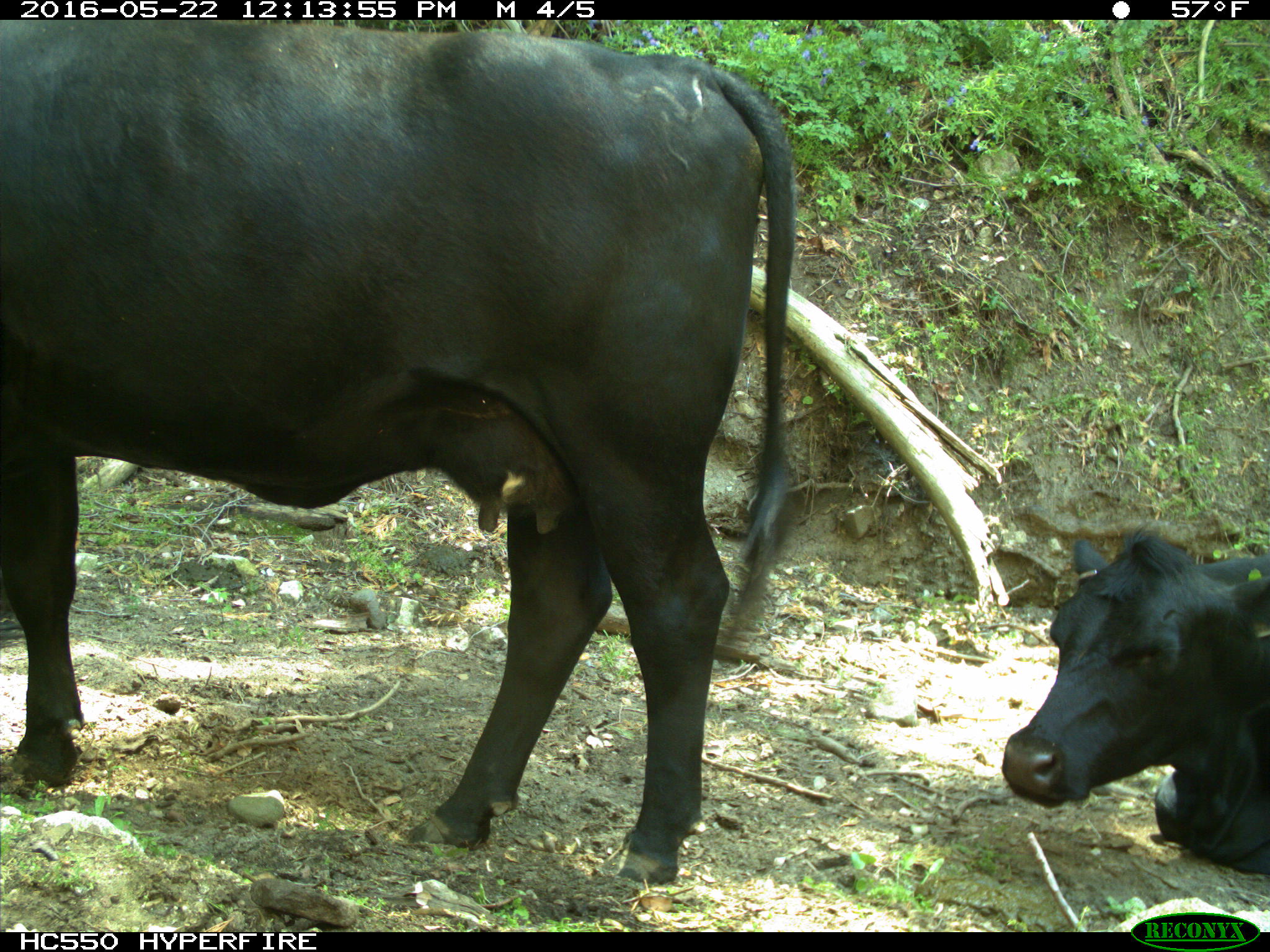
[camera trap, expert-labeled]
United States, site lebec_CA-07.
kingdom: Animalia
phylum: Chordata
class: Mammalia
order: Artiodactyla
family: Bovidae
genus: Bos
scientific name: Bos taurus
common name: domestic cow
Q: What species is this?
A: Bos taurus (domestic cow).